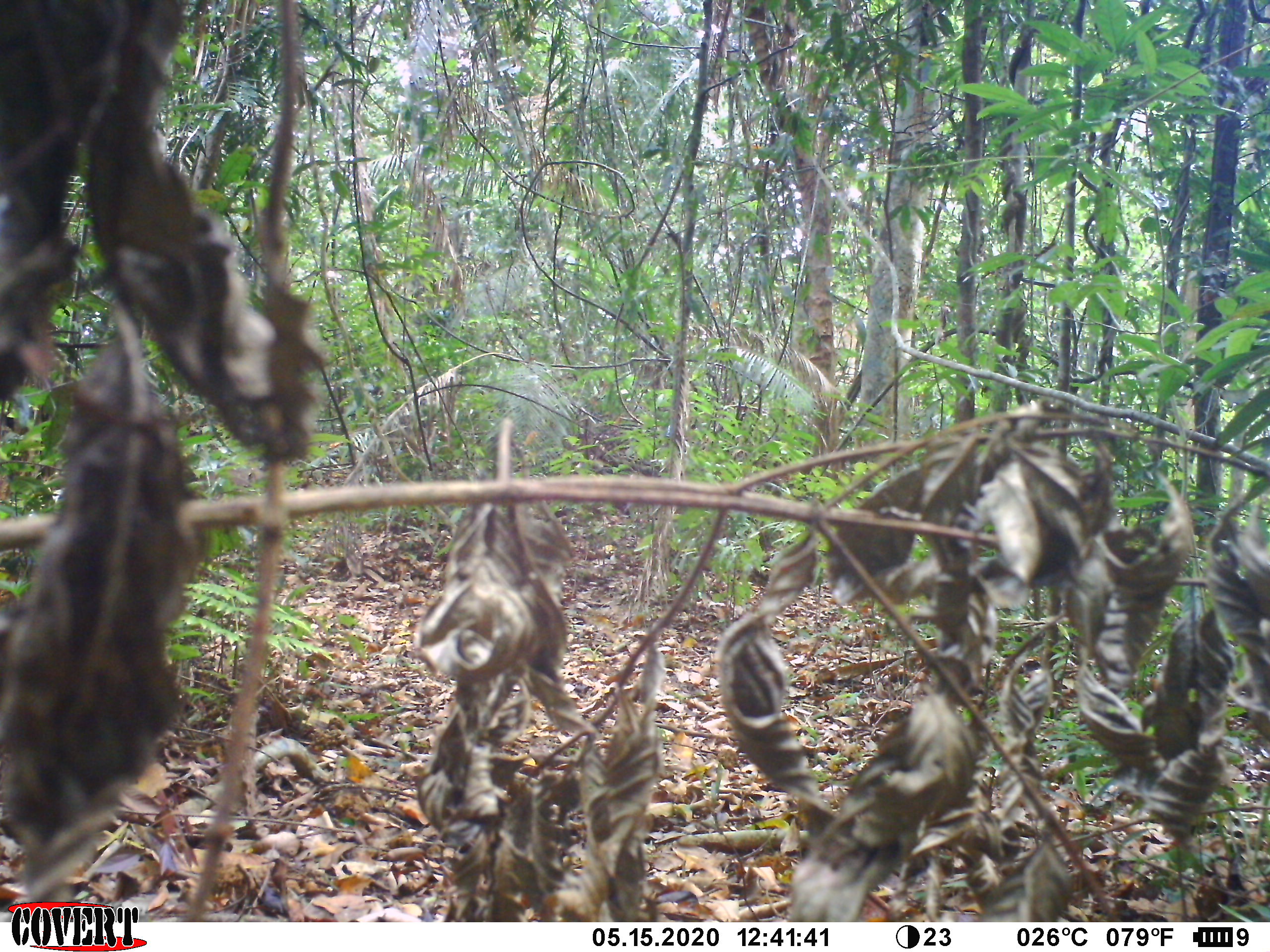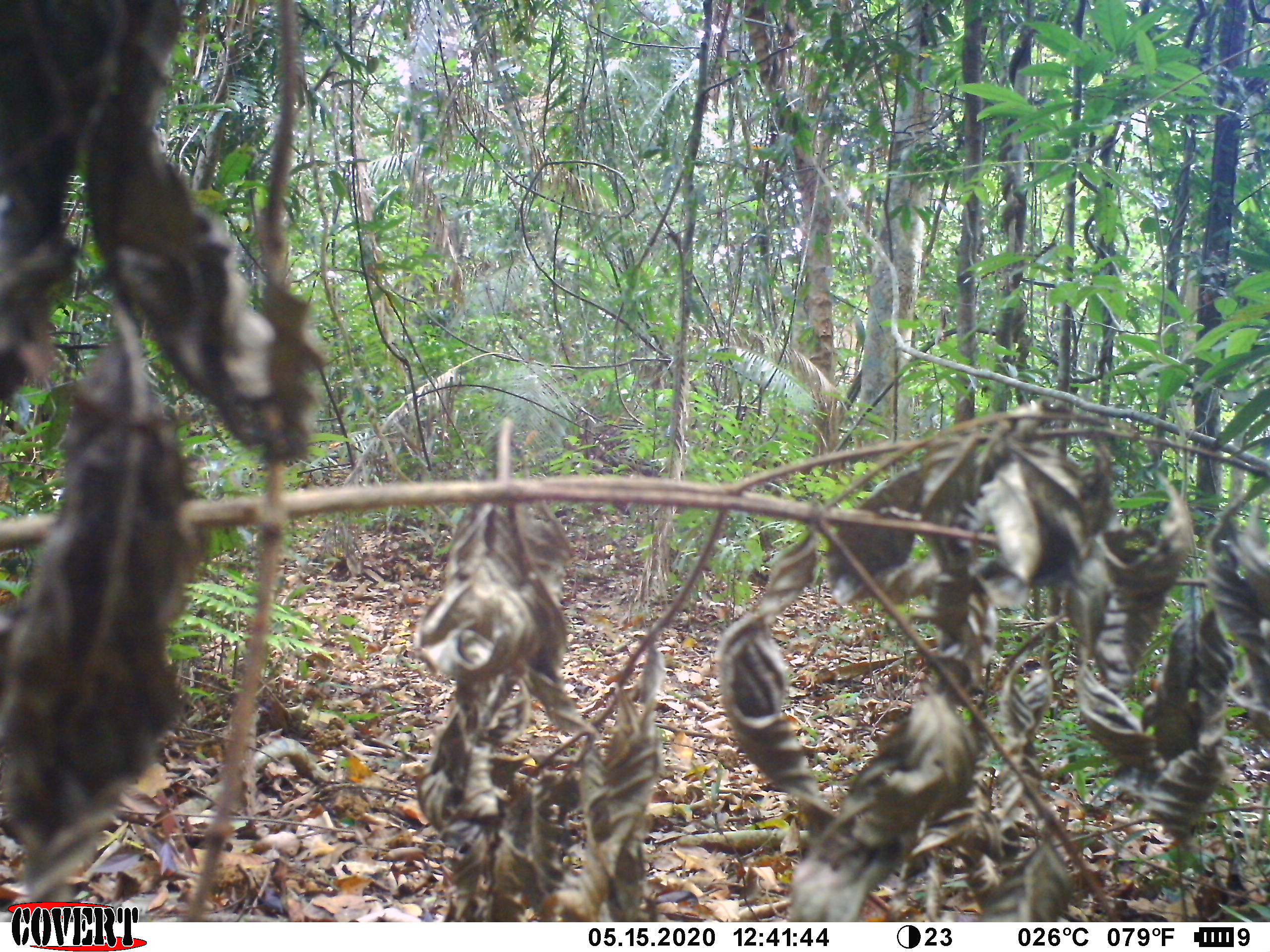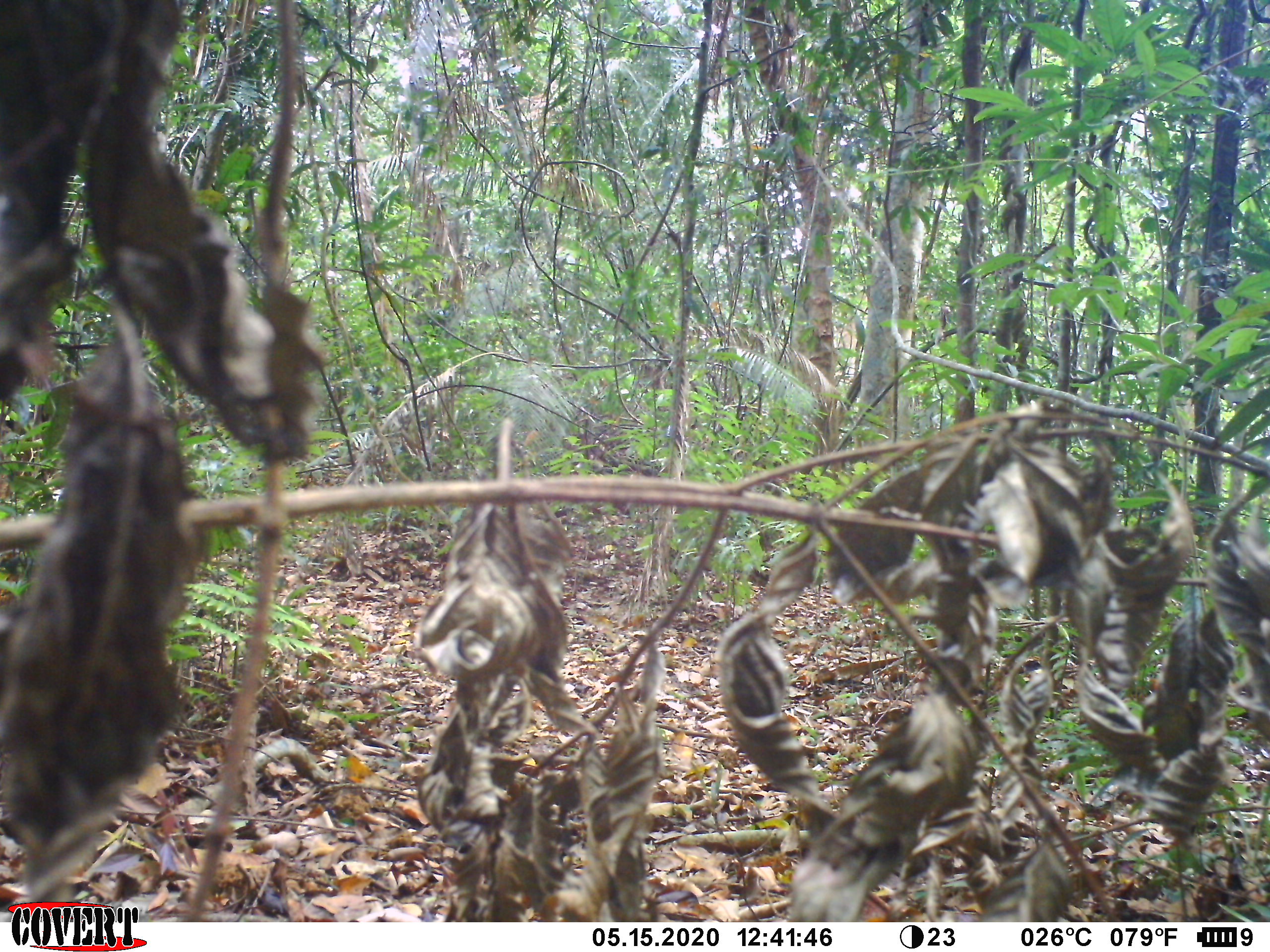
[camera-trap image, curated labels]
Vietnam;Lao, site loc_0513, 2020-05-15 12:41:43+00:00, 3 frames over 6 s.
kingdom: Animalia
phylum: Chordata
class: Mammalia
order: Artiodactyla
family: Suidae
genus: Sus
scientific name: Sus scrofa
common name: eurasian wild pig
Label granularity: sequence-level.